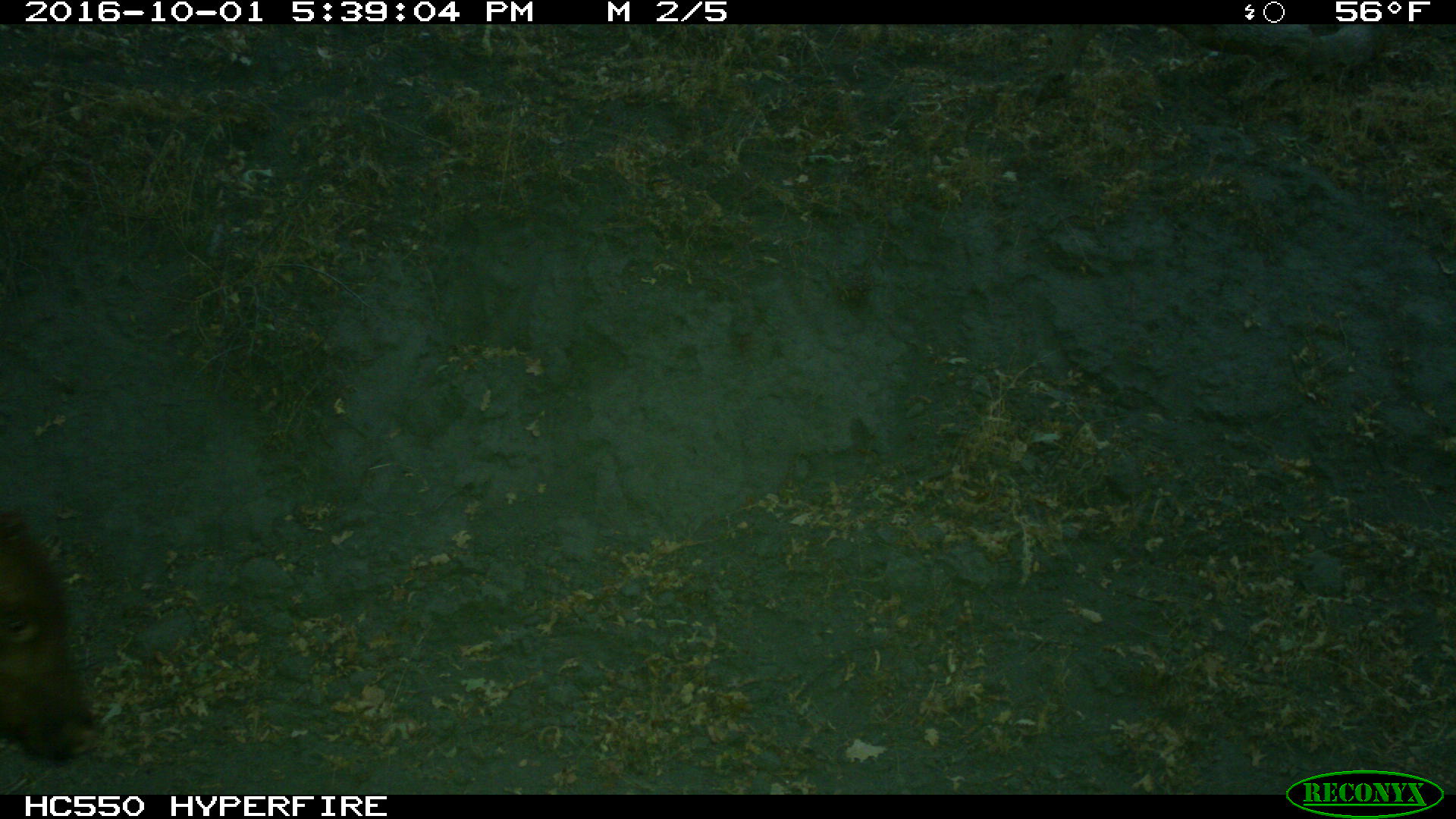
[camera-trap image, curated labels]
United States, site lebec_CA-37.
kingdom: Animalia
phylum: Chordata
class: Mammalia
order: Artiodactyla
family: Bovidae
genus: Bos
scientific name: Bos taurus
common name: domestic cow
Bos taurus (domestic cow).